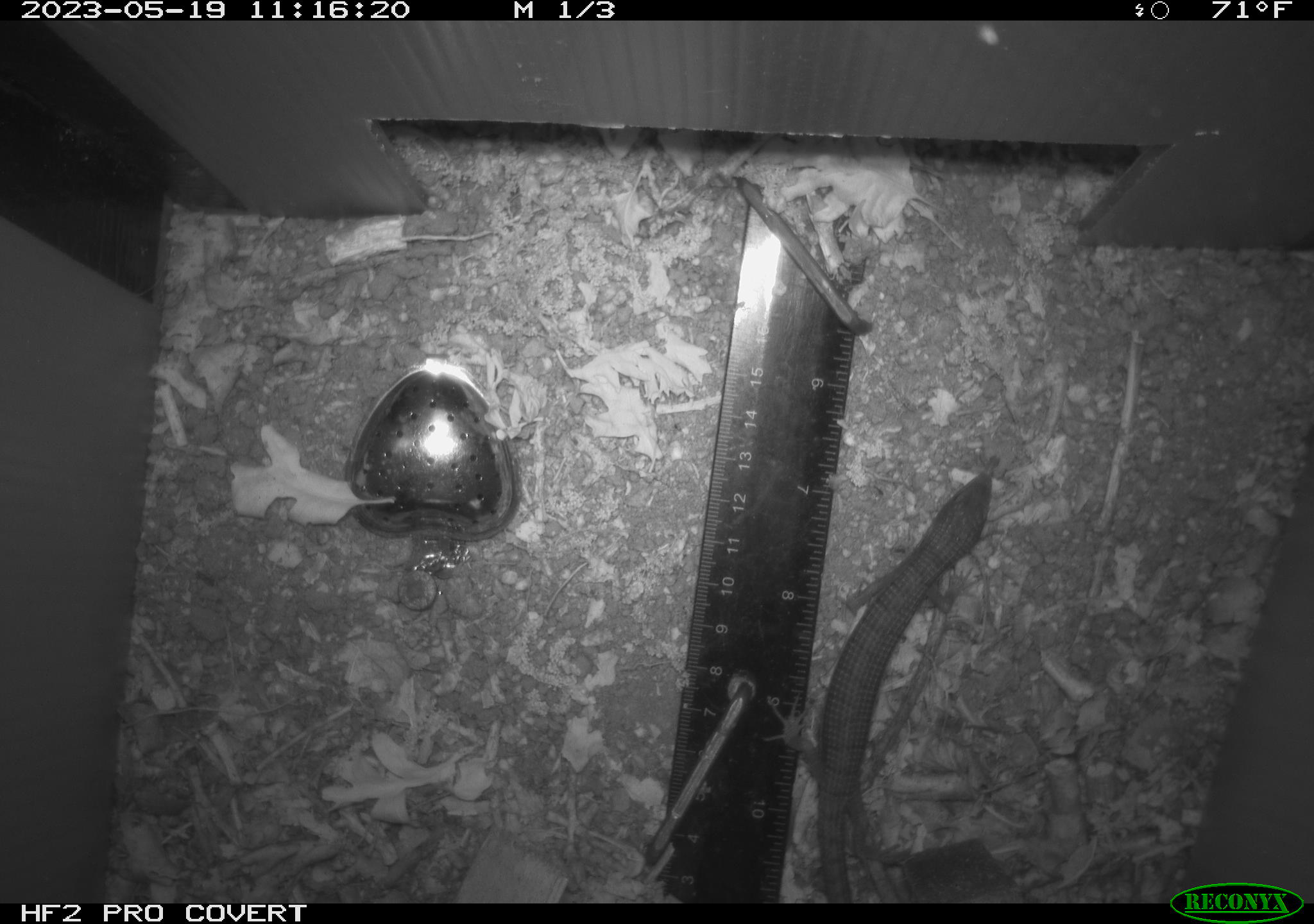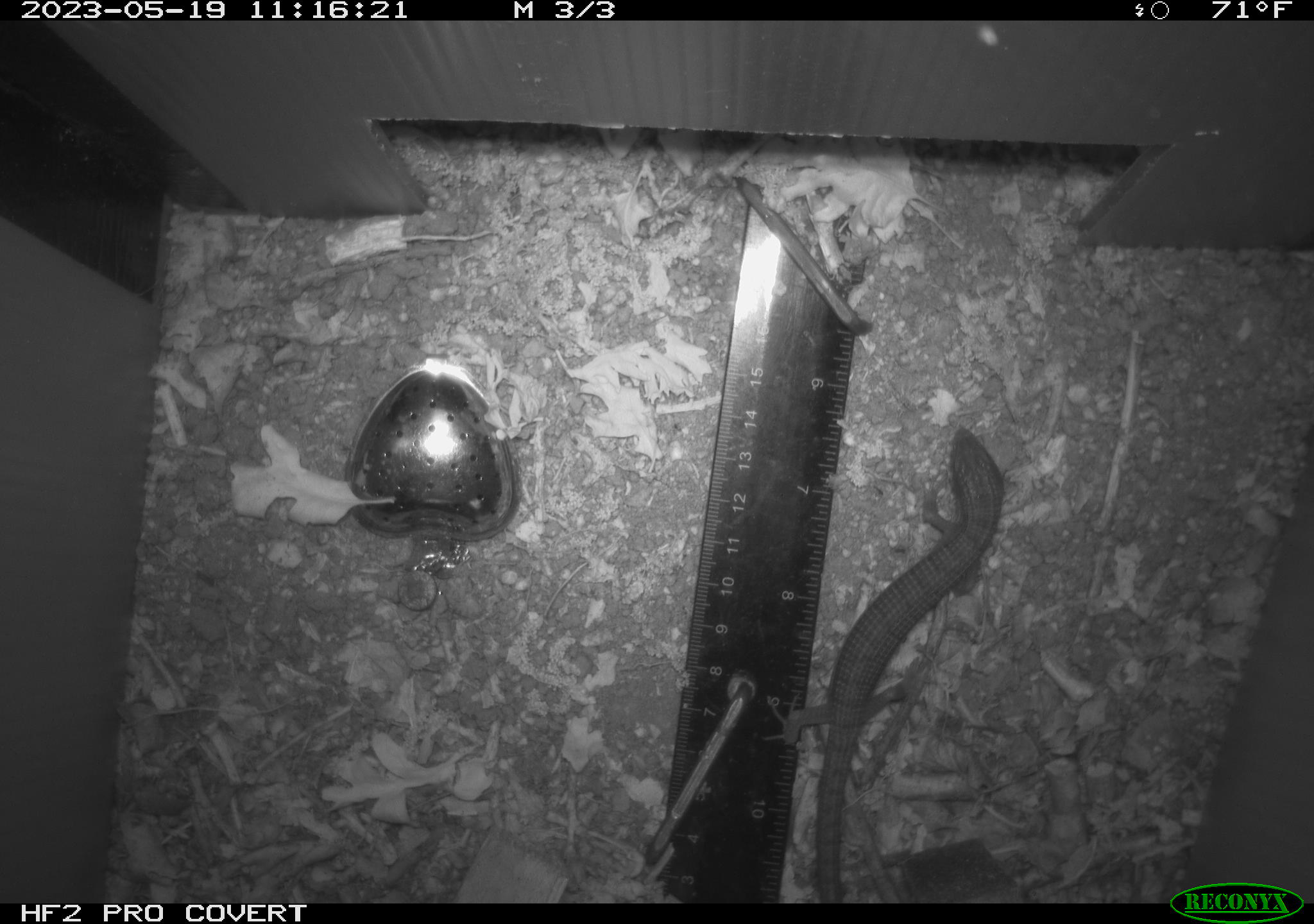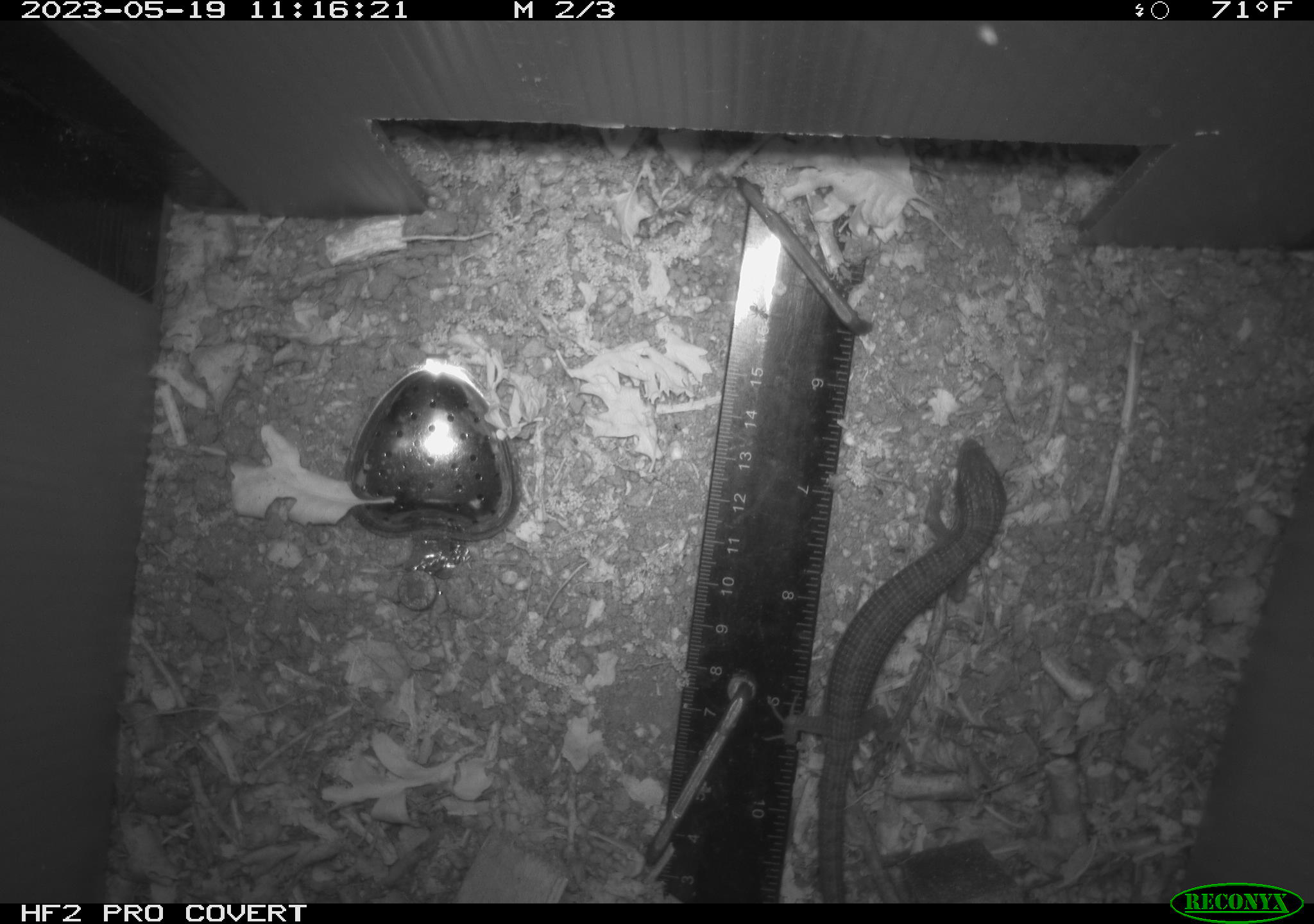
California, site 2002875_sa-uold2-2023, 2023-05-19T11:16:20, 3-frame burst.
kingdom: Animalia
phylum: Chordata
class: Reptilia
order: Squamata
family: Anguidae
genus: Elgaria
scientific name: Elgaria multicarinata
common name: southern alligator lizard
Southern alligator lizard (Elgaria multicarinata).